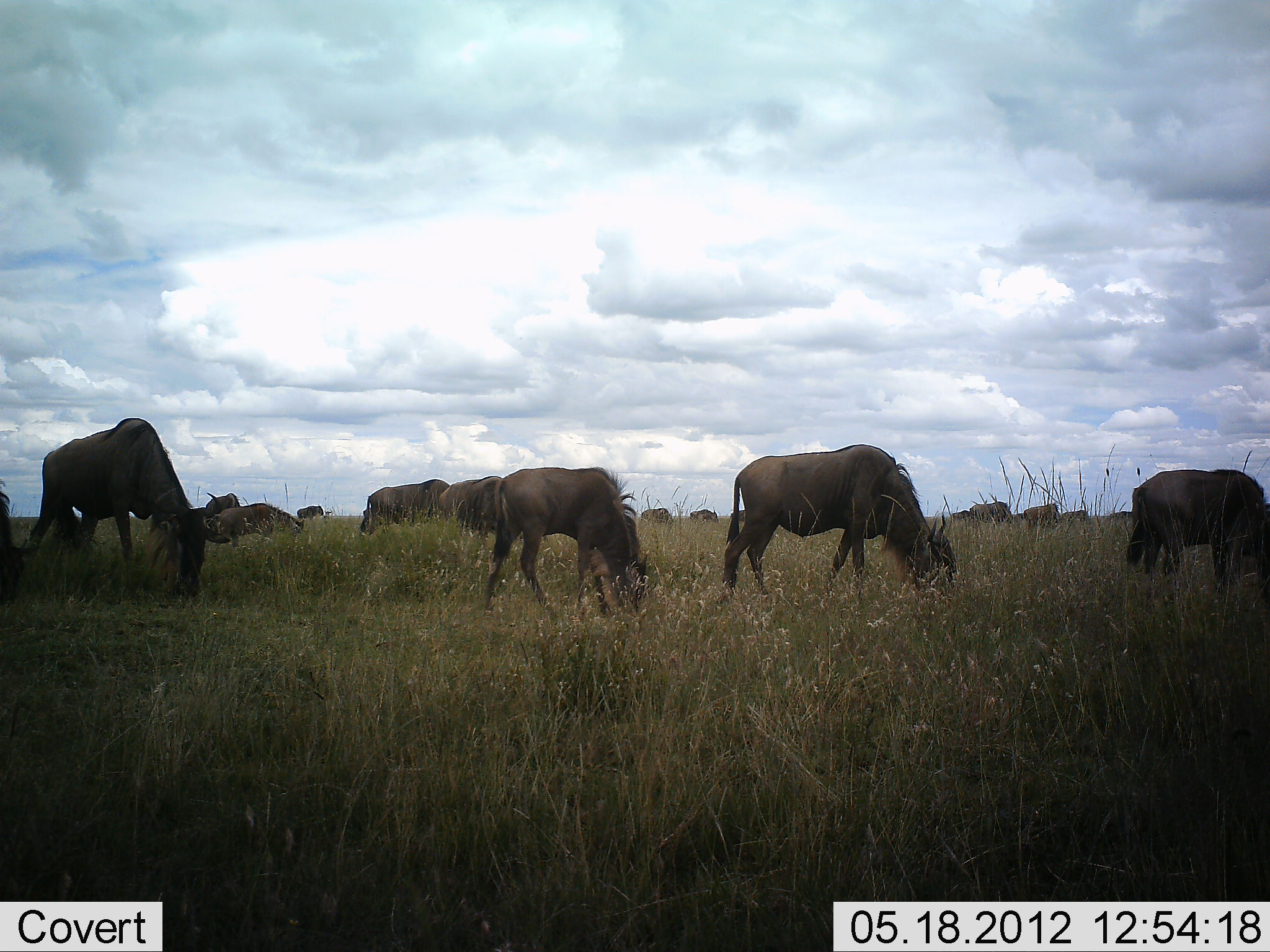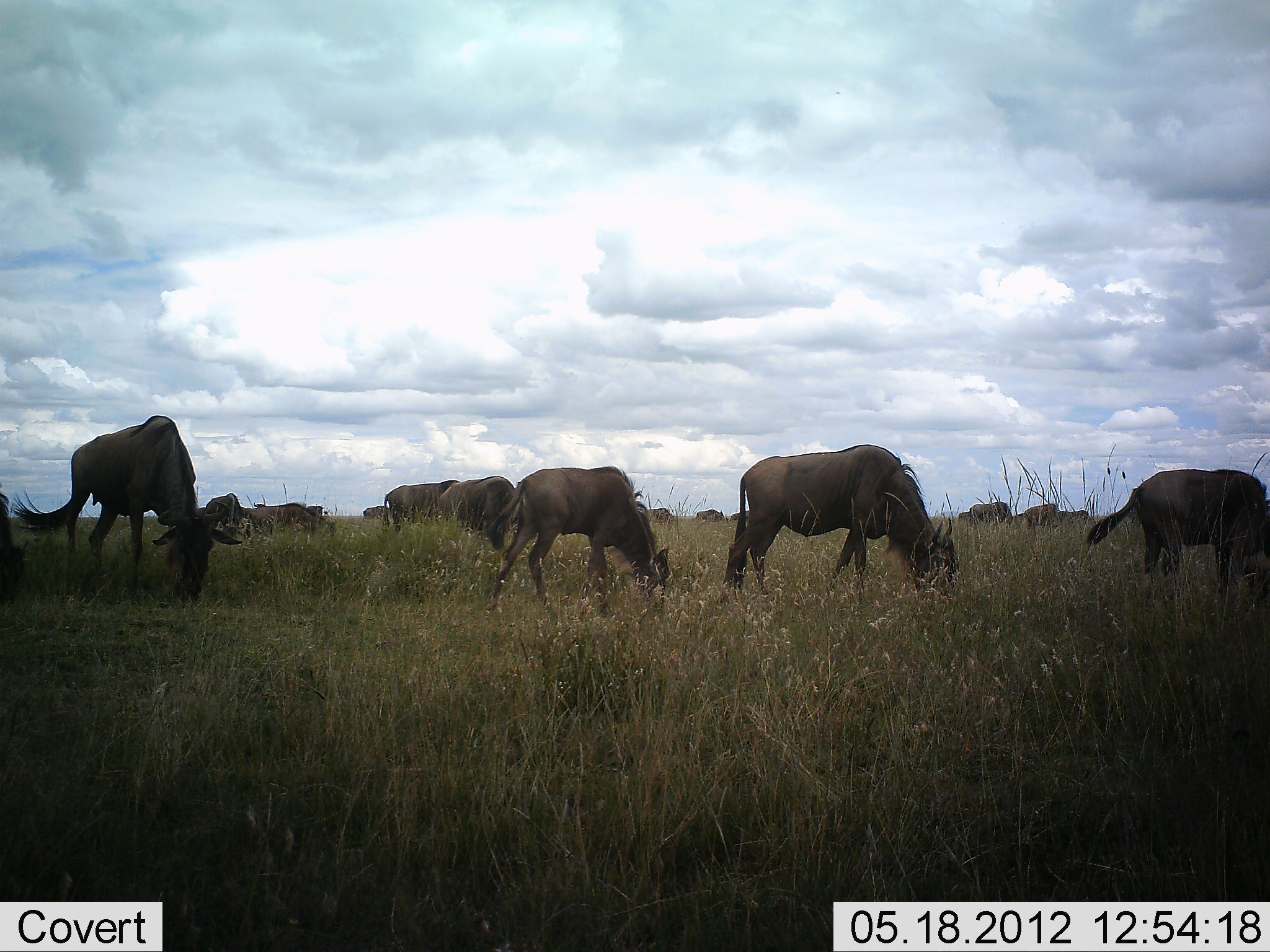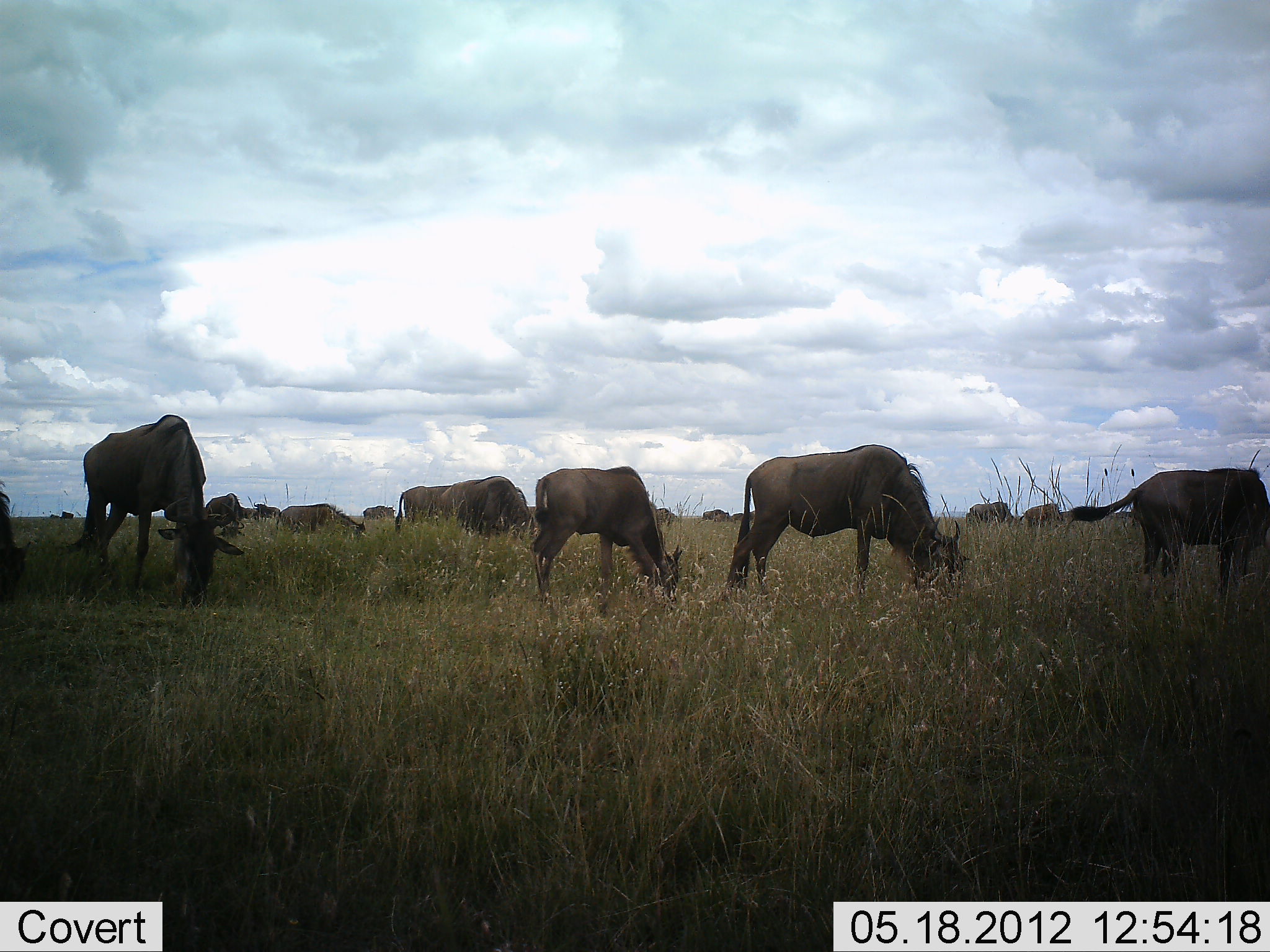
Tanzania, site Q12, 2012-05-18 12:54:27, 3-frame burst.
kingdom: Animalia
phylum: Chordata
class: Mammalia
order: Artiodactyla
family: Bovidae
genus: Connochaetes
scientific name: Connochaetes taurinus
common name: blue wildebeest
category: wildebeest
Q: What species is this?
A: Wildebeest (blue wildebeest) (Connochaetes taurinus).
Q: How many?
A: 11-50.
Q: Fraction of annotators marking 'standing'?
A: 20%.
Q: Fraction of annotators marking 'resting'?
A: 0%.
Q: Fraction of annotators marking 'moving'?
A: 30%.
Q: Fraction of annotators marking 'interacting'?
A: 0%.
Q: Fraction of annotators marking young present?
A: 10%.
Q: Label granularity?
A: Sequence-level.